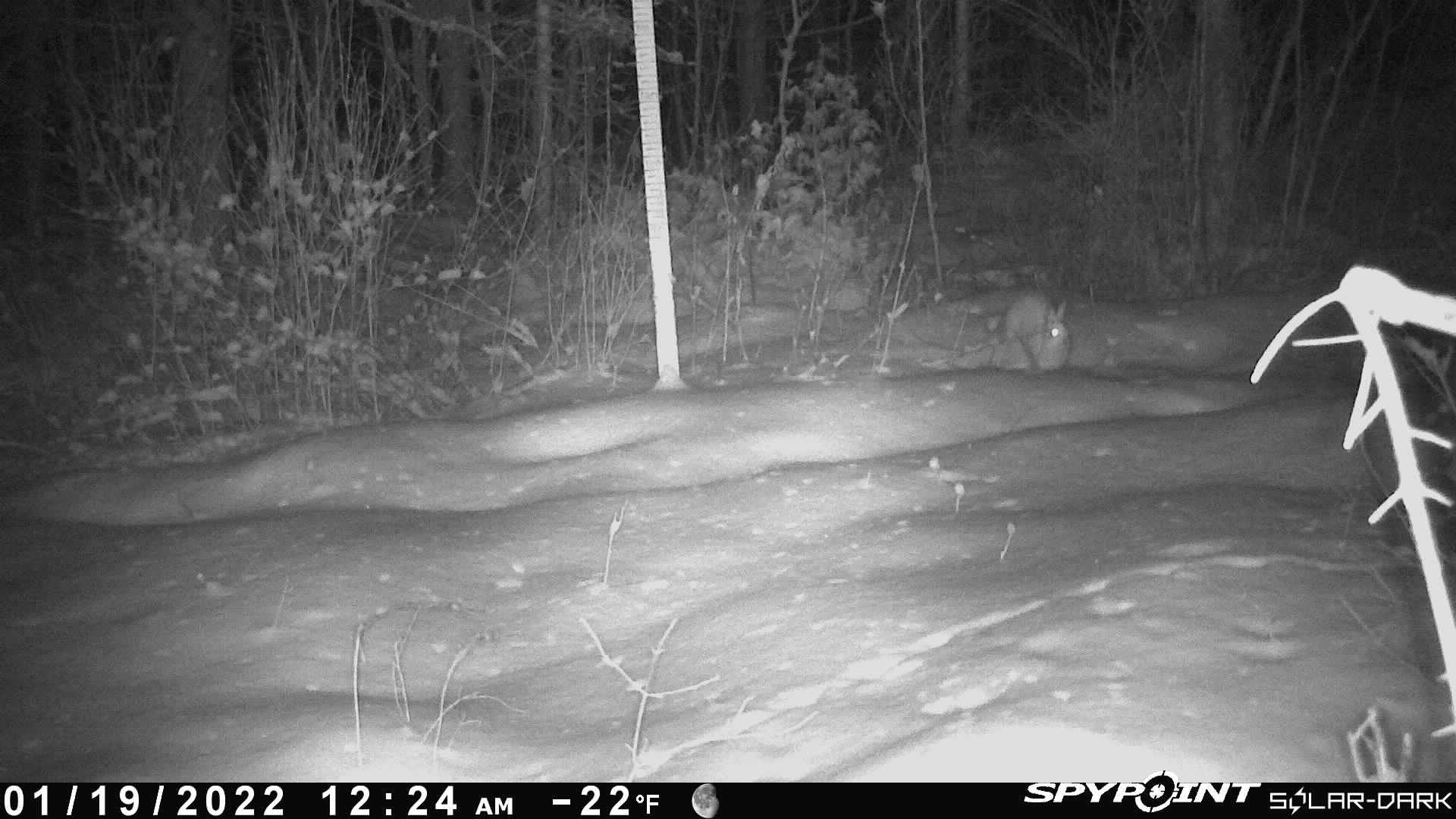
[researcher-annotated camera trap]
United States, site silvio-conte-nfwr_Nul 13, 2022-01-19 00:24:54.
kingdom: Animalia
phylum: Chordata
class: Mammalia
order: Lagomorpha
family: Leporidae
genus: Lepus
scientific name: Lepus americanus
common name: snowshoe hare